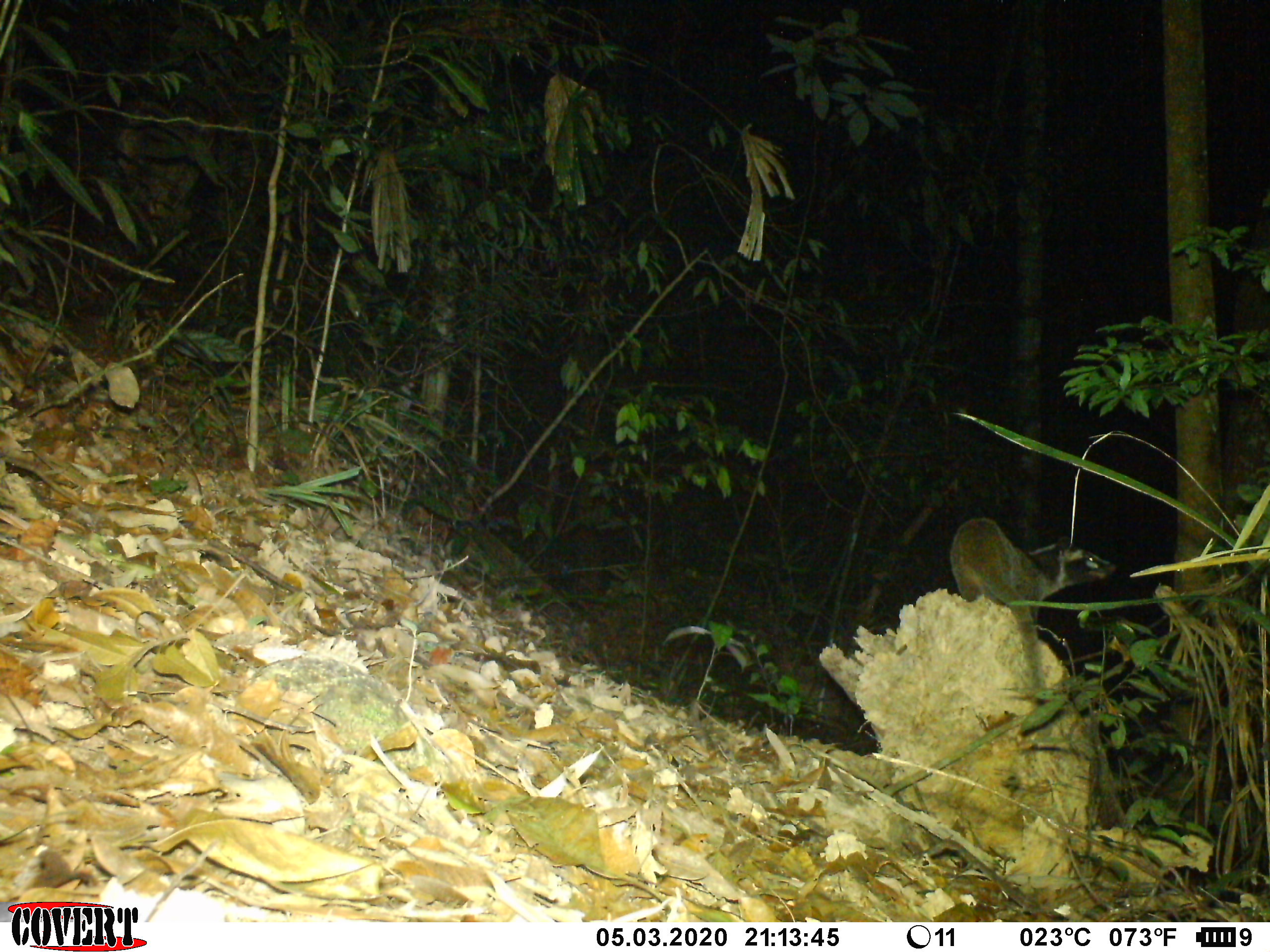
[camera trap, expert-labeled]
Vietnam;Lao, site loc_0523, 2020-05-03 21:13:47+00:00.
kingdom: Animalia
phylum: Chordata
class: Mammalia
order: Carnivora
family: Viverridae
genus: Paguma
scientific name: Paguma larvata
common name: masked palm civet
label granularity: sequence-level